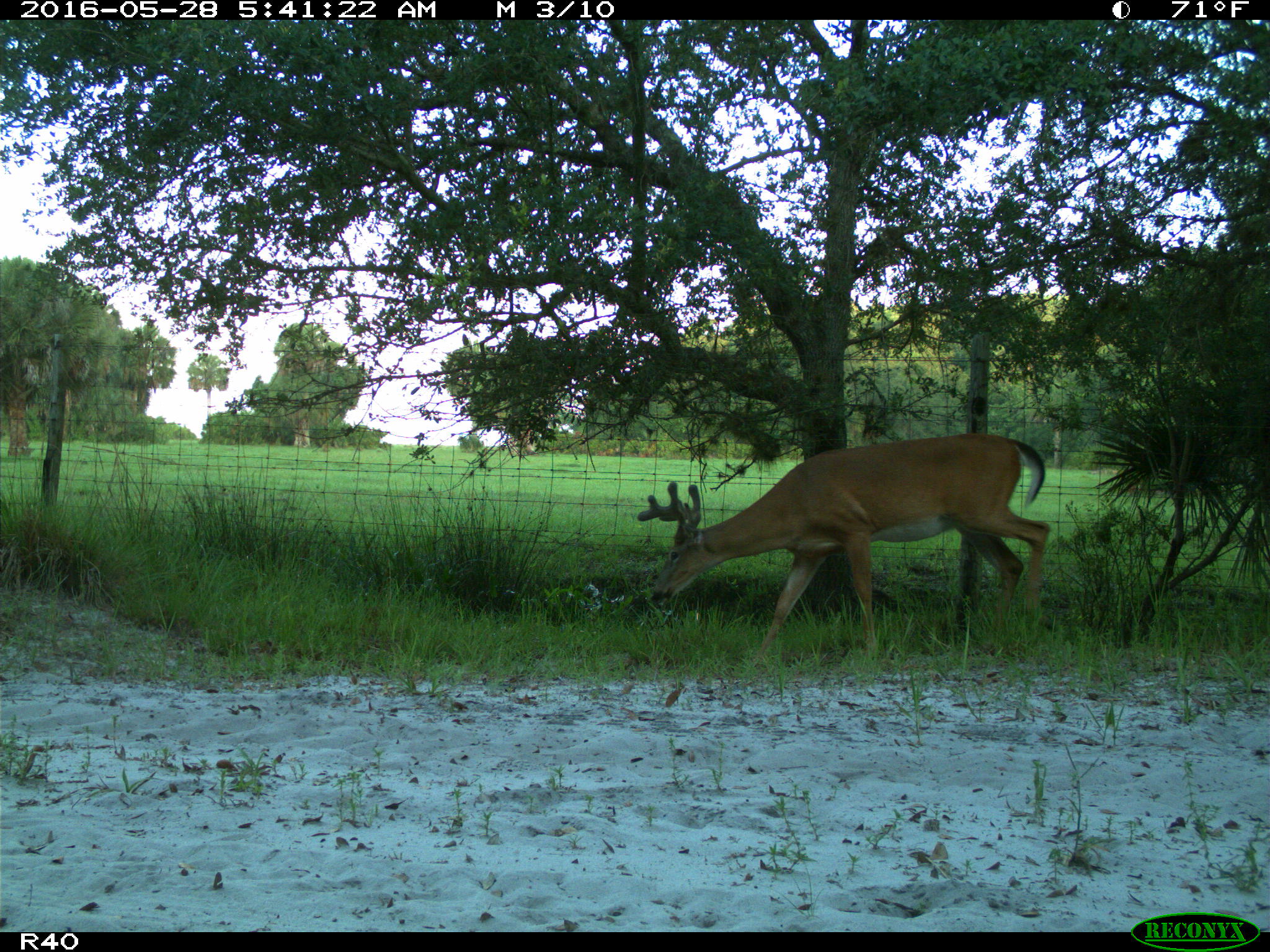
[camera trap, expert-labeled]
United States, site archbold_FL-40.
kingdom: Animalia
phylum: Chordata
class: Mammalia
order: Artiodactyla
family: Cervidae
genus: Odocoileus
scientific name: Odocoileus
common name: deer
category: unidentified deer